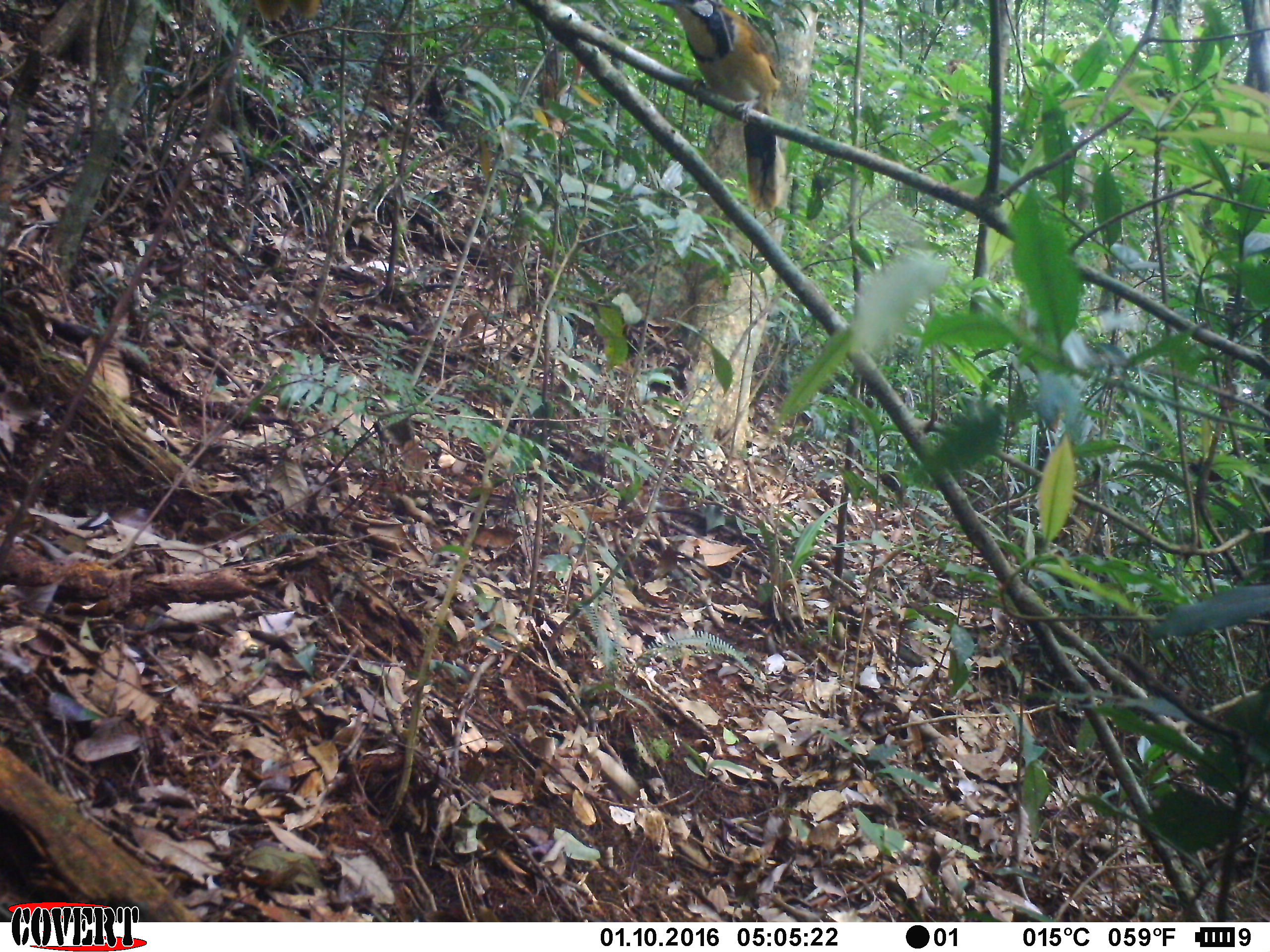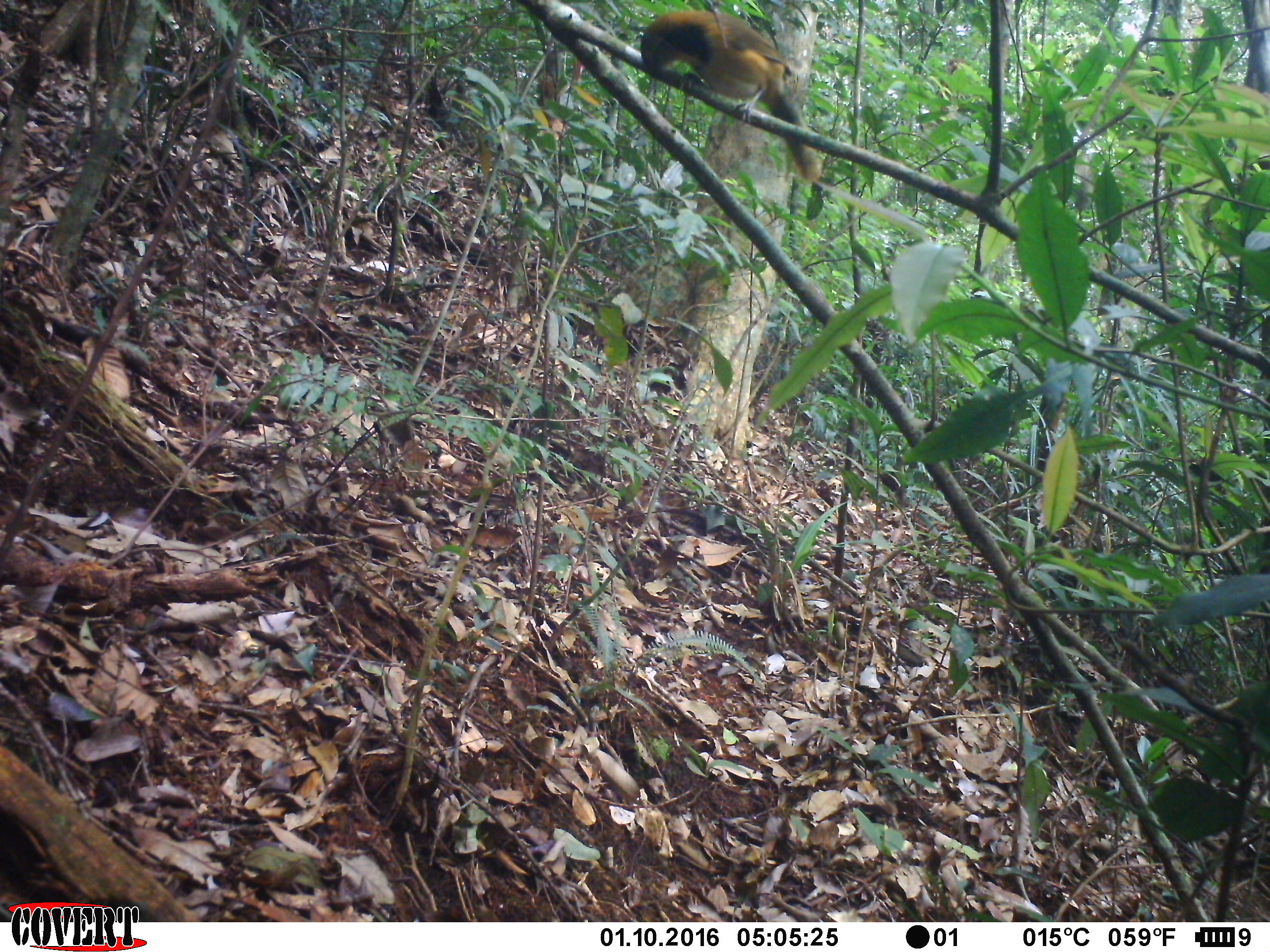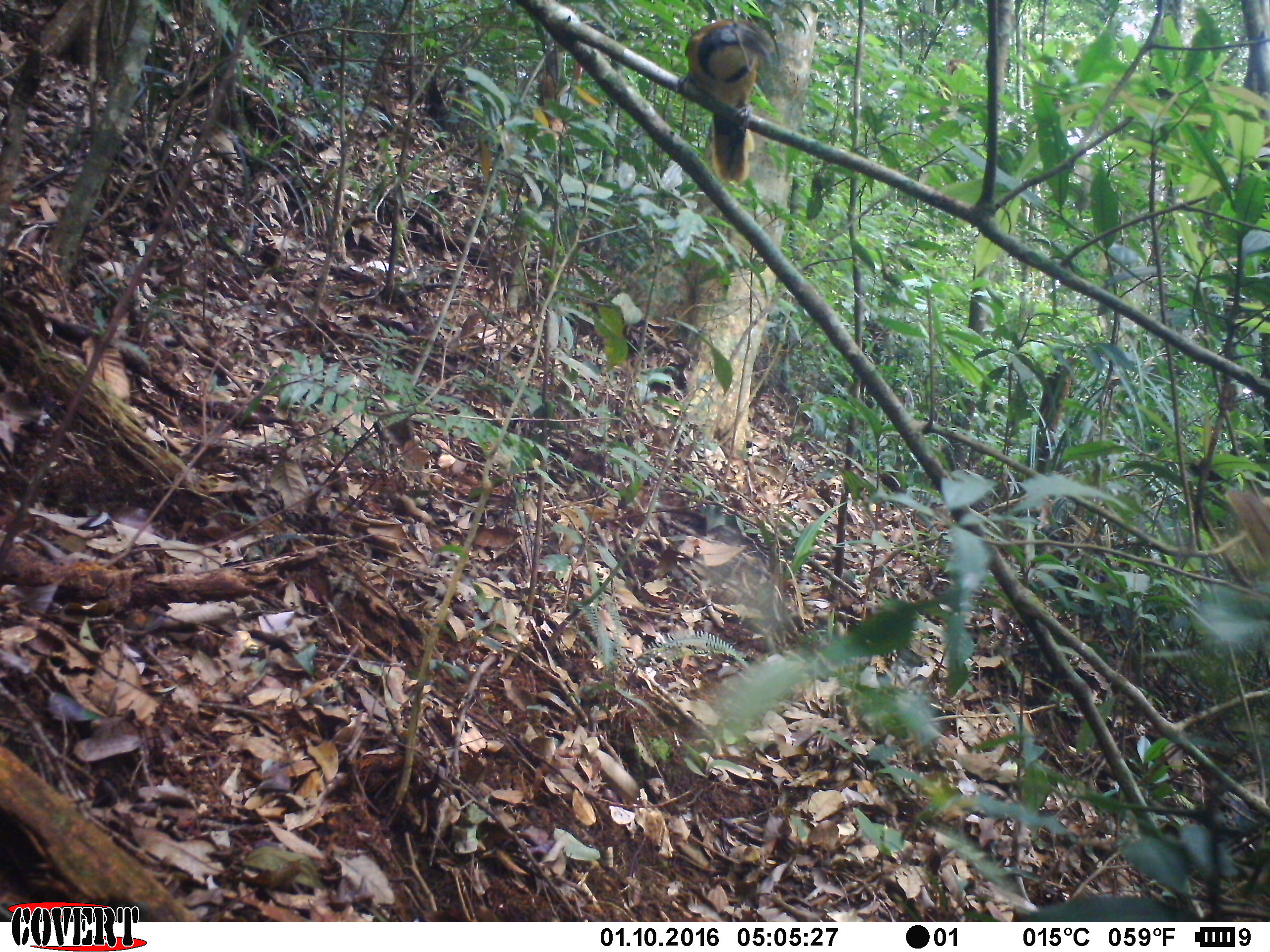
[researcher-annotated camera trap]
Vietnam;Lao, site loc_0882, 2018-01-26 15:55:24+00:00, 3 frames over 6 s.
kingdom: Animalia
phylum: Chordata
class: Aves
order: Passeriformes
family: Leiothrichidae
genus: Pterorhinus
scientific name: Pterorhinus pectoralis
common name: necklaced laughingthrush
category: necklaced laughingthrush sp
Necklaced laughingthrush sp (necklaced laughingthrush) (Pterorhinus pectoralis). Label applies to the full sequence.